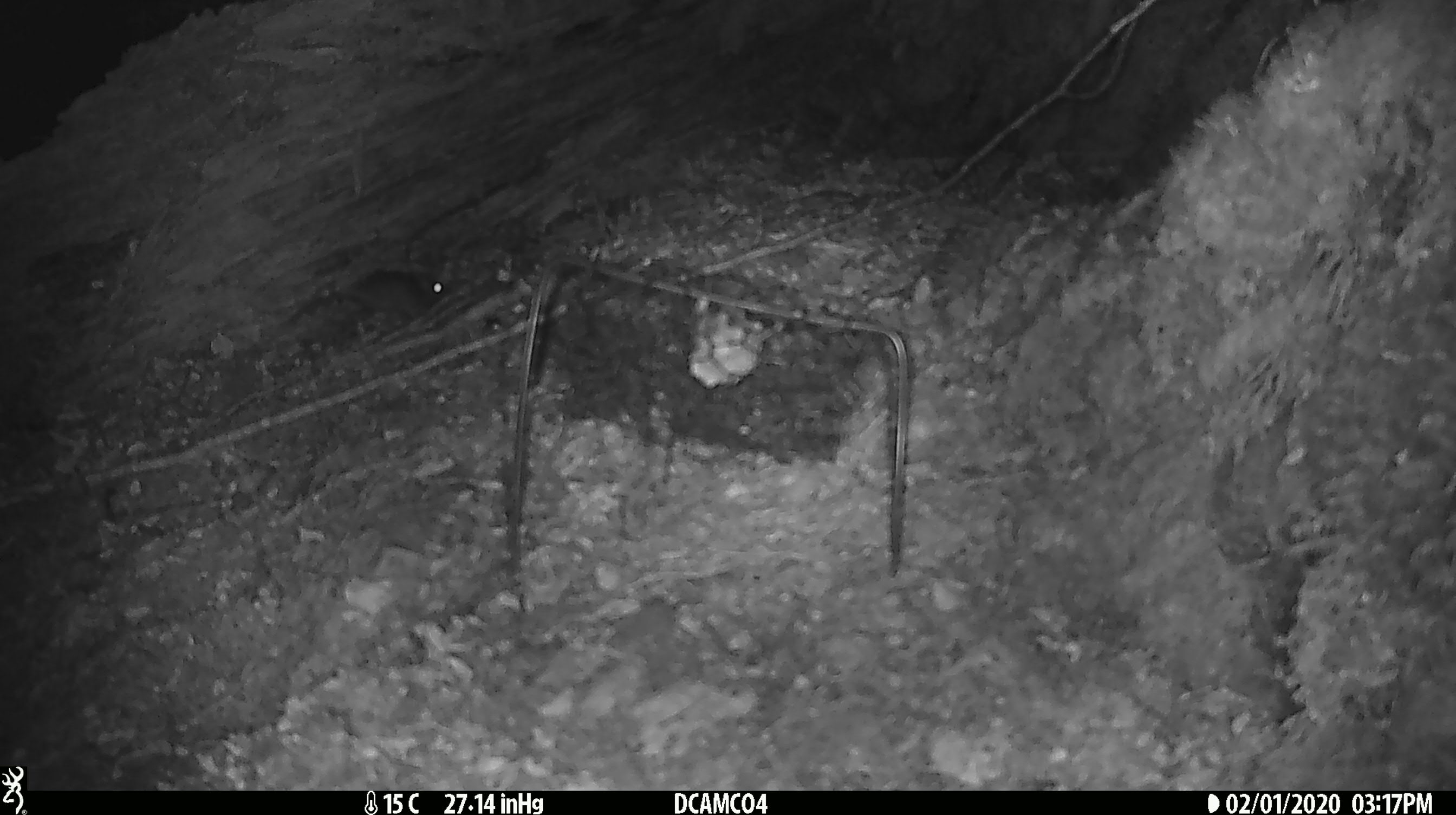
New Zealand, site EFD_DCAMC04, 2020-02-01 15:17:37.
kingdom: Animalia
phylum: Chordata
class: Mammalia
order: Rodentia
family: Muridae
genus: Mus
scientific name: Mus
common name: mouse